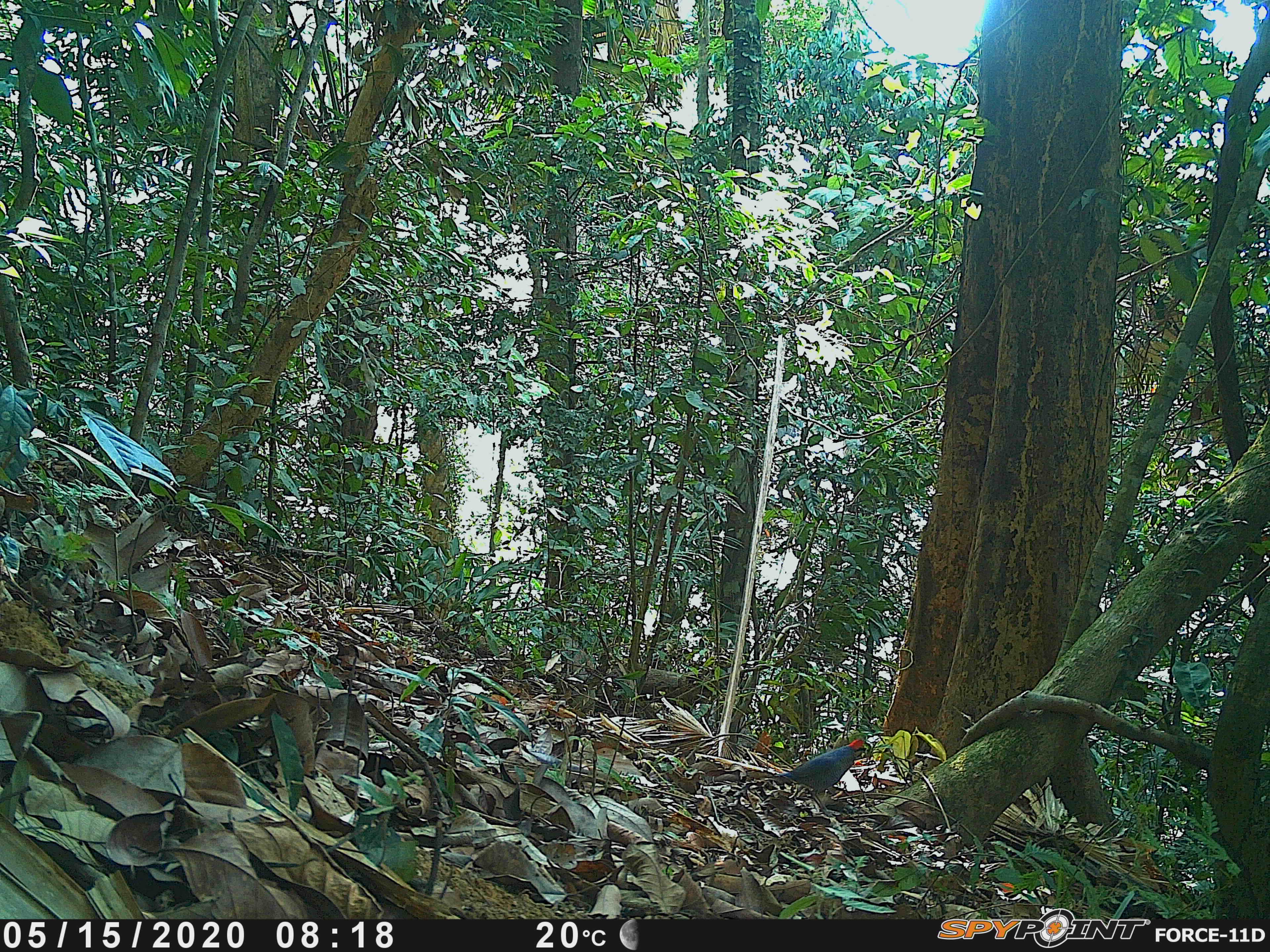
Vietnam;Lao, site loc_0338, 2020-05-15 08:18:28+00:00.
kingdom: Animalia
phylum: Chordata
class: Aves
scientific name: Aves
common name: bird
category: unidentified bird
Unidentified bird (bird) (Aves). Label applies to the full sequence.